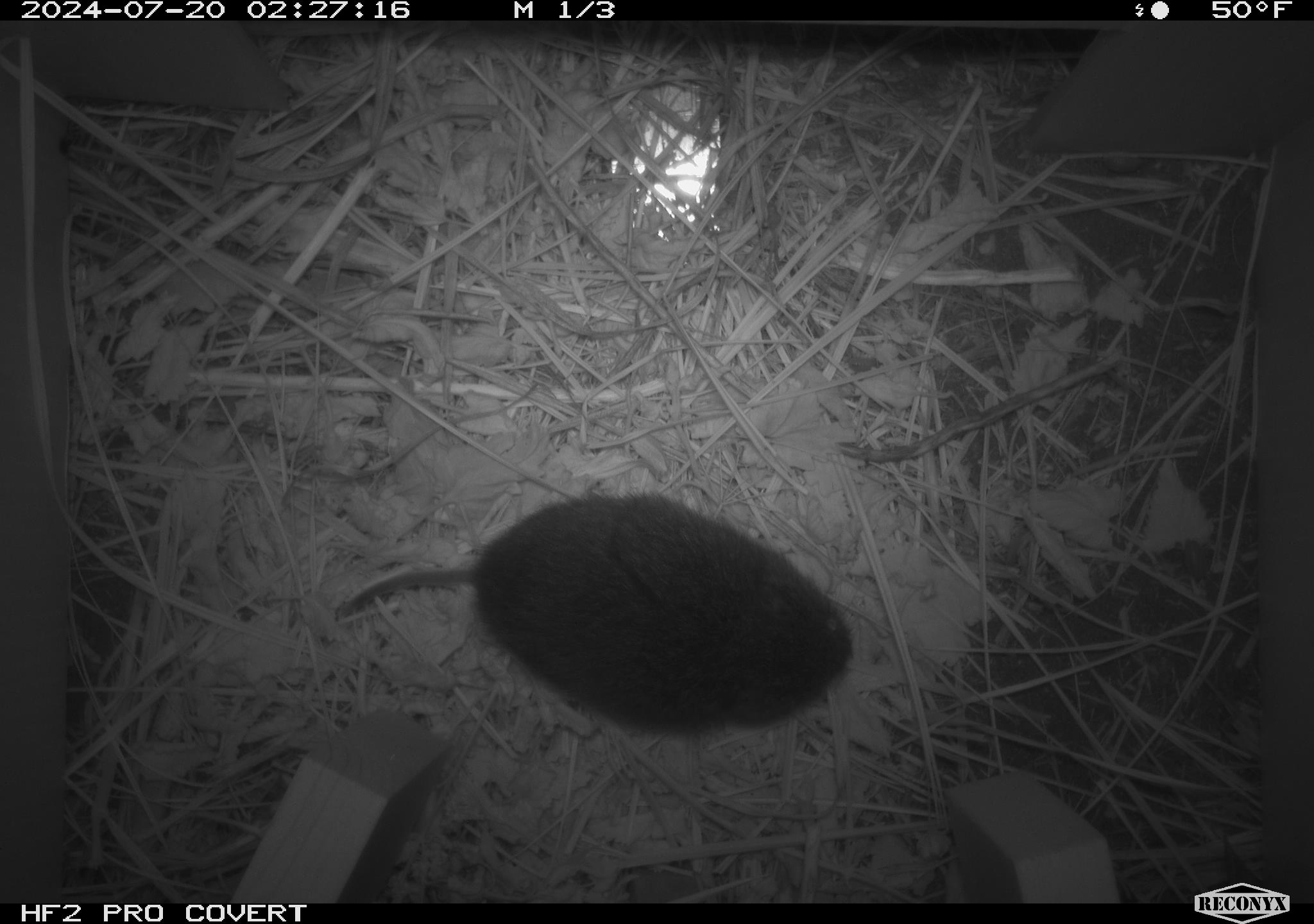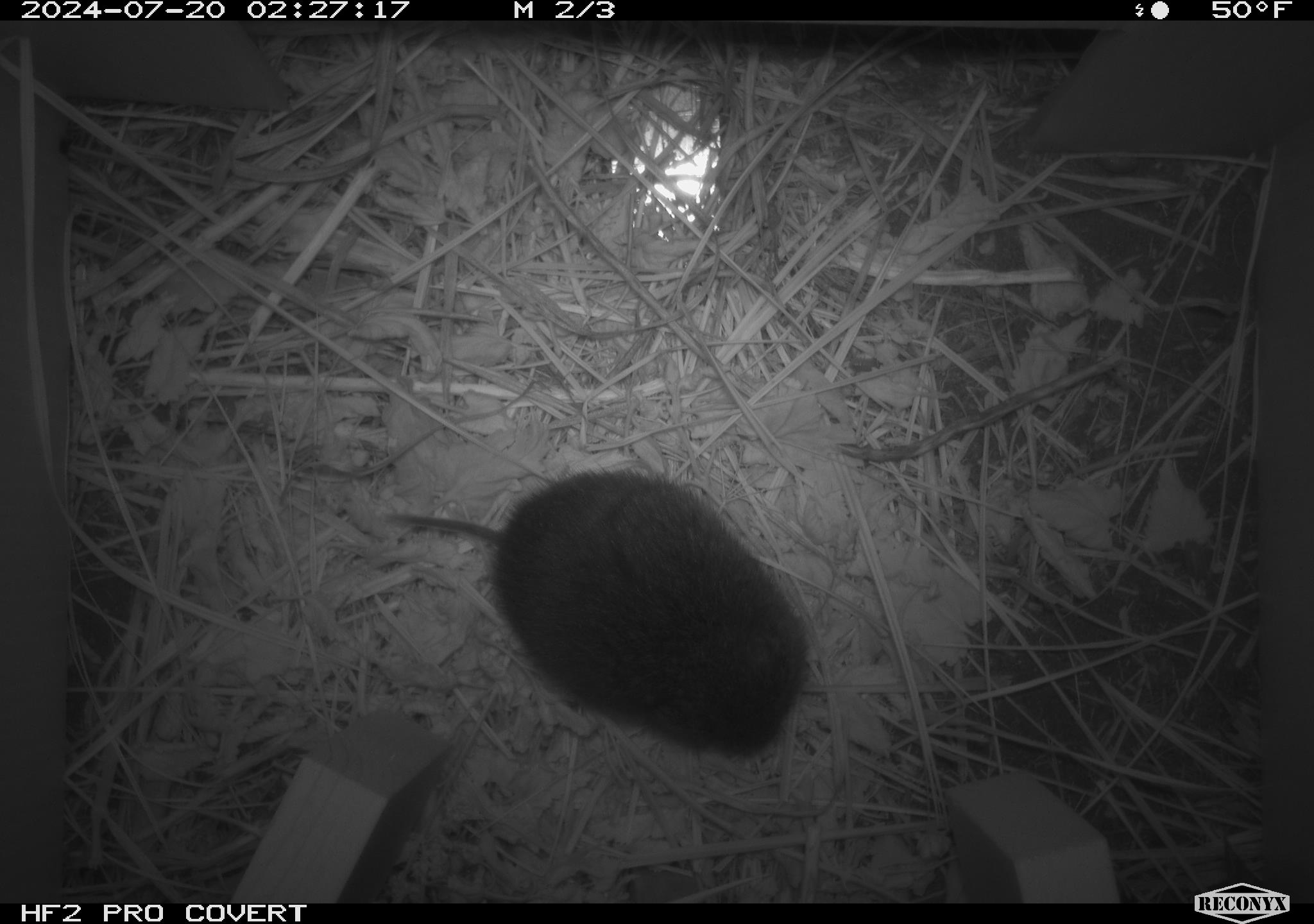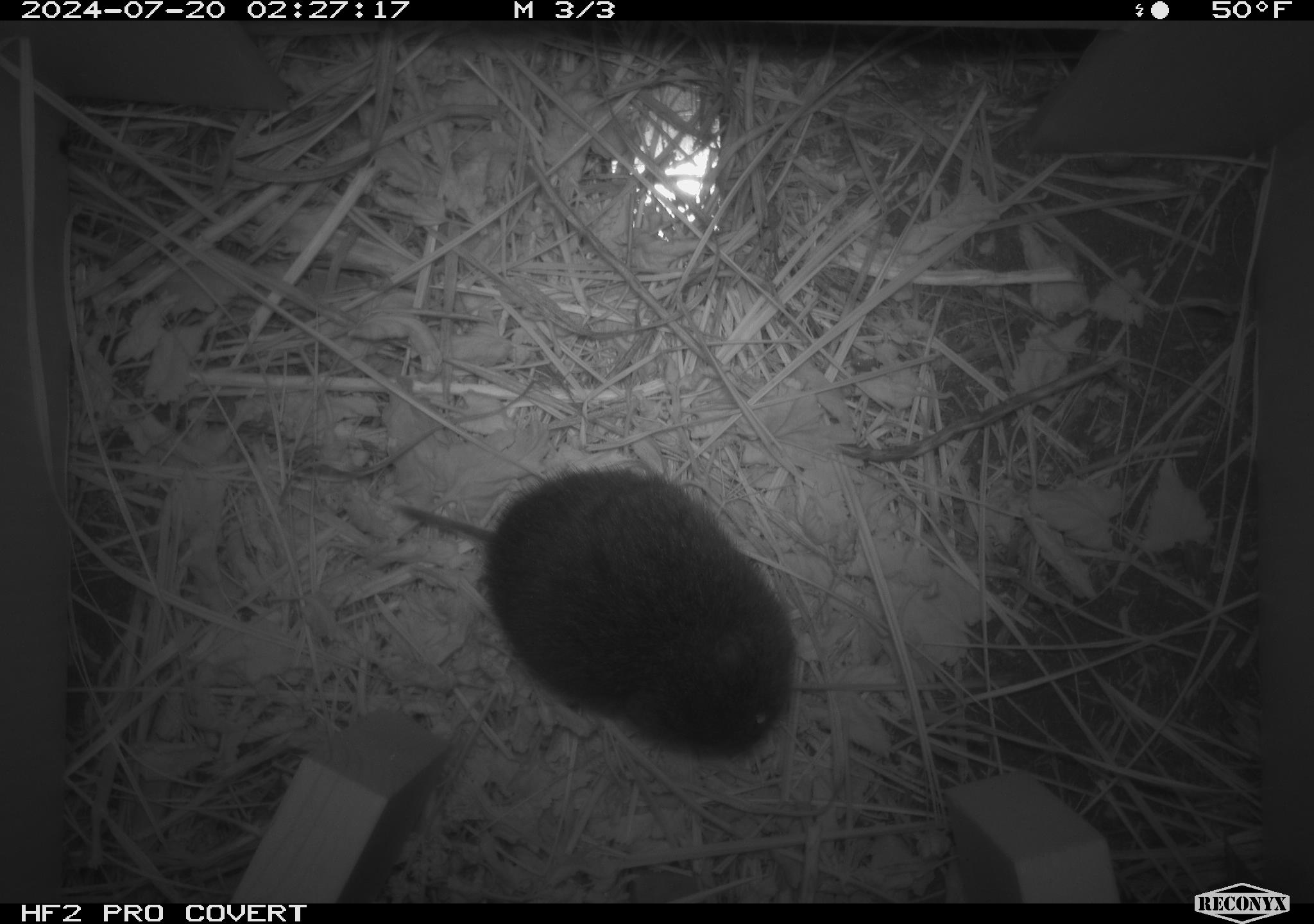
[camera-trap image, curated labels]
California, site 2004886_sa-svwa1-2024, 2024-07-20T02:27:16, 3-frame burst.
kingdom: Animalia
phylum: Chordata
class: Mammalia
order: Rodentia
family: Cricetidae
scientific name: Arvicolinae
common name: voles, lemmings, and muskrats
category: arvicolinae subfamily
Arvicolinae subfamily (voles, lemmings, and muskrats) (Arvicolinae).